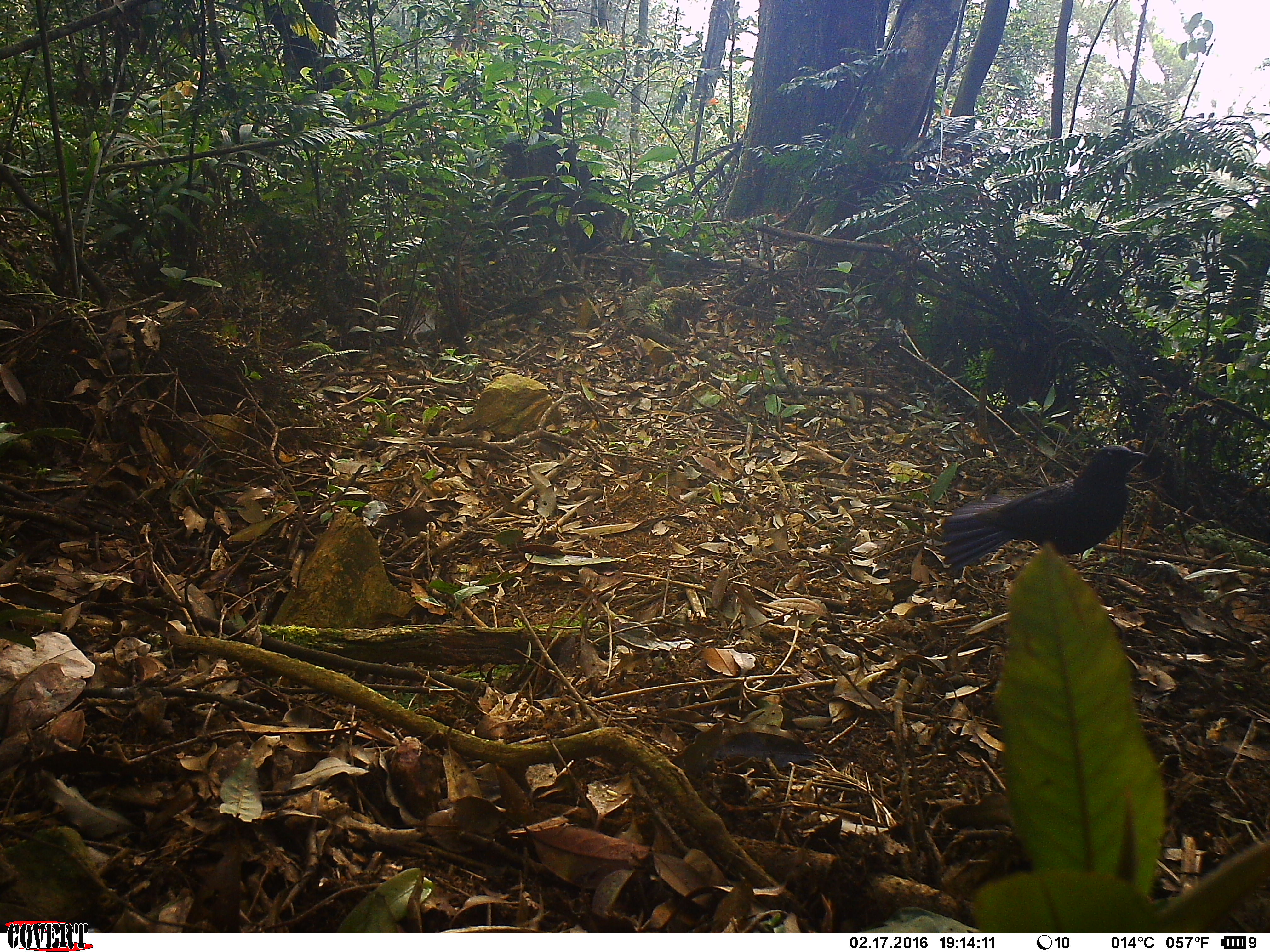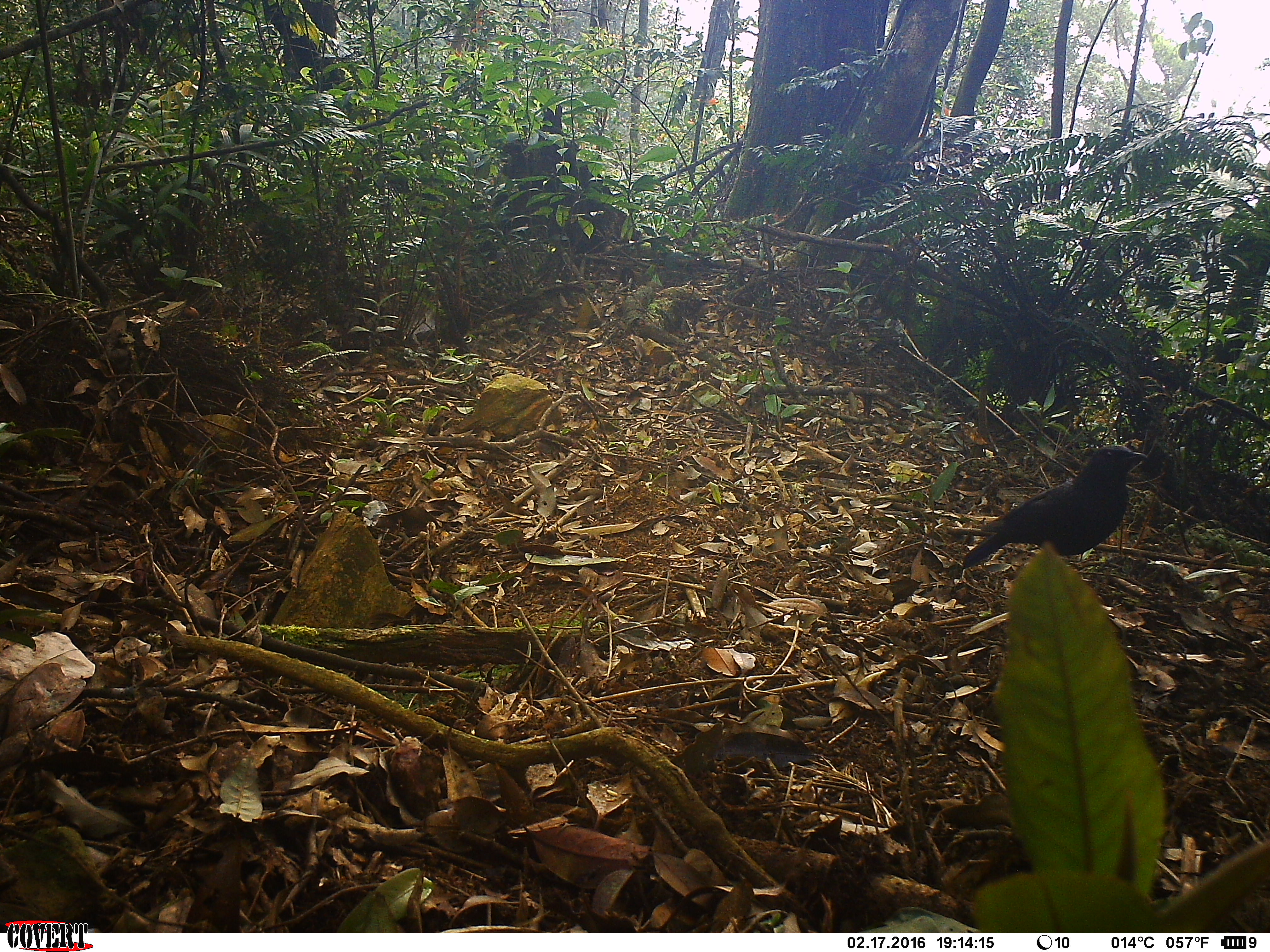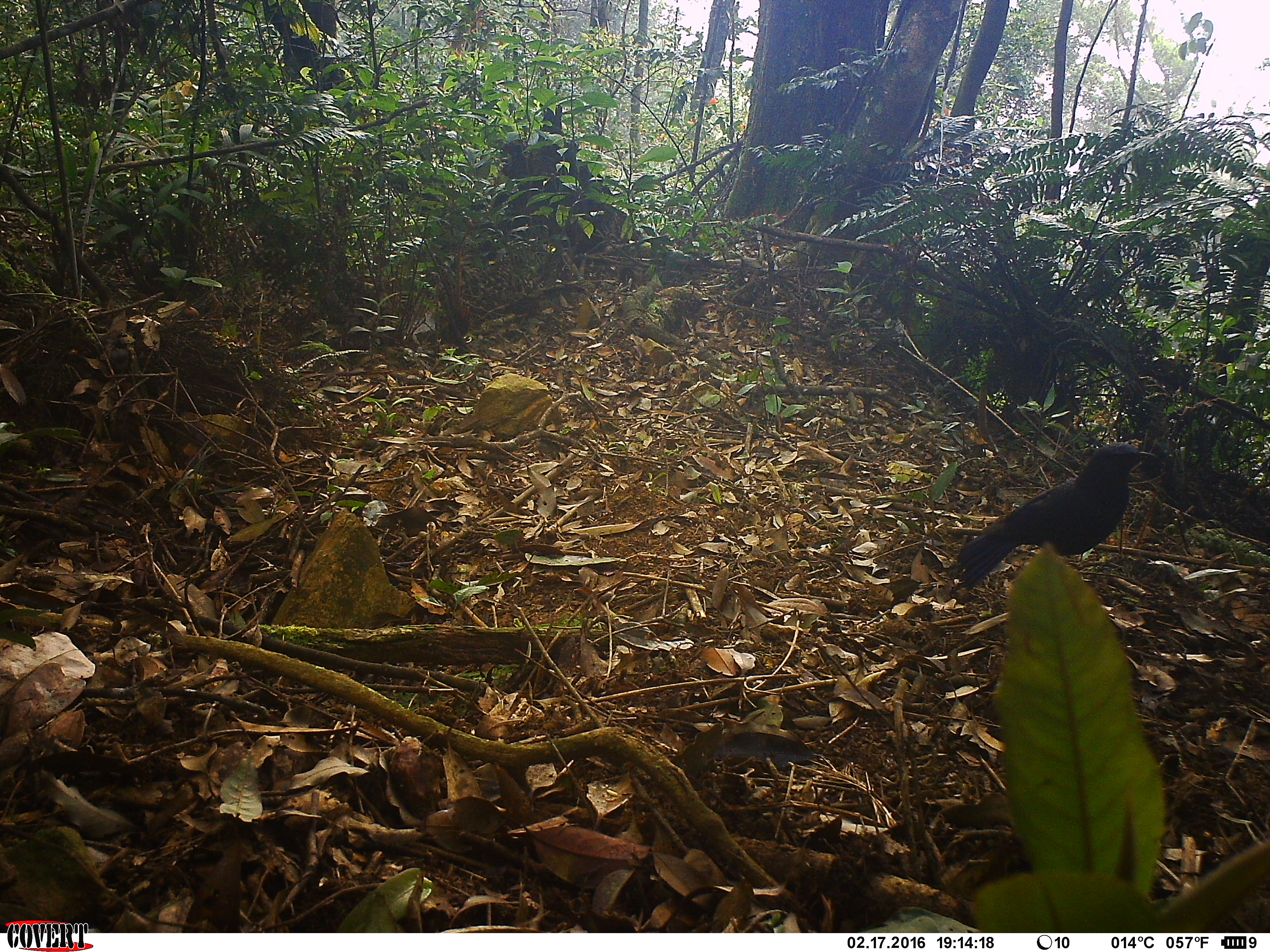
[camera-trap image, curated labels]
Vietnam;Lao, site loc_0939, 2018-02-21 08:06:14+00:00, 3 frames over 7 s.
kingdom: Animalia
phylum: Chordata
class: Aves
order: Passeriformes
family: Muscicapidae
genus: Myophonus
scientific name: Myophonus caeruleus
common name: blue whistling thrush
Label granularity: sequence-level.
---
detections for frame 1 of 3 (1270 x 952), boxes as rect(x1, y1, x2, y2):
blue whistling thrush: rect(938, 445, 1146, 579)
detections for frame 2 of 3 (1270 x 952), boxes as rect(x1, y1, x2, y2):
blue whistling thrush: rect(962, 444, 1146, 567)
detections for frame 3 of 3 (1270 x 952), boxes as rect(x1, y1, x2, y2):
blue whistling thrush: rect(958, 442, 1159, 591)